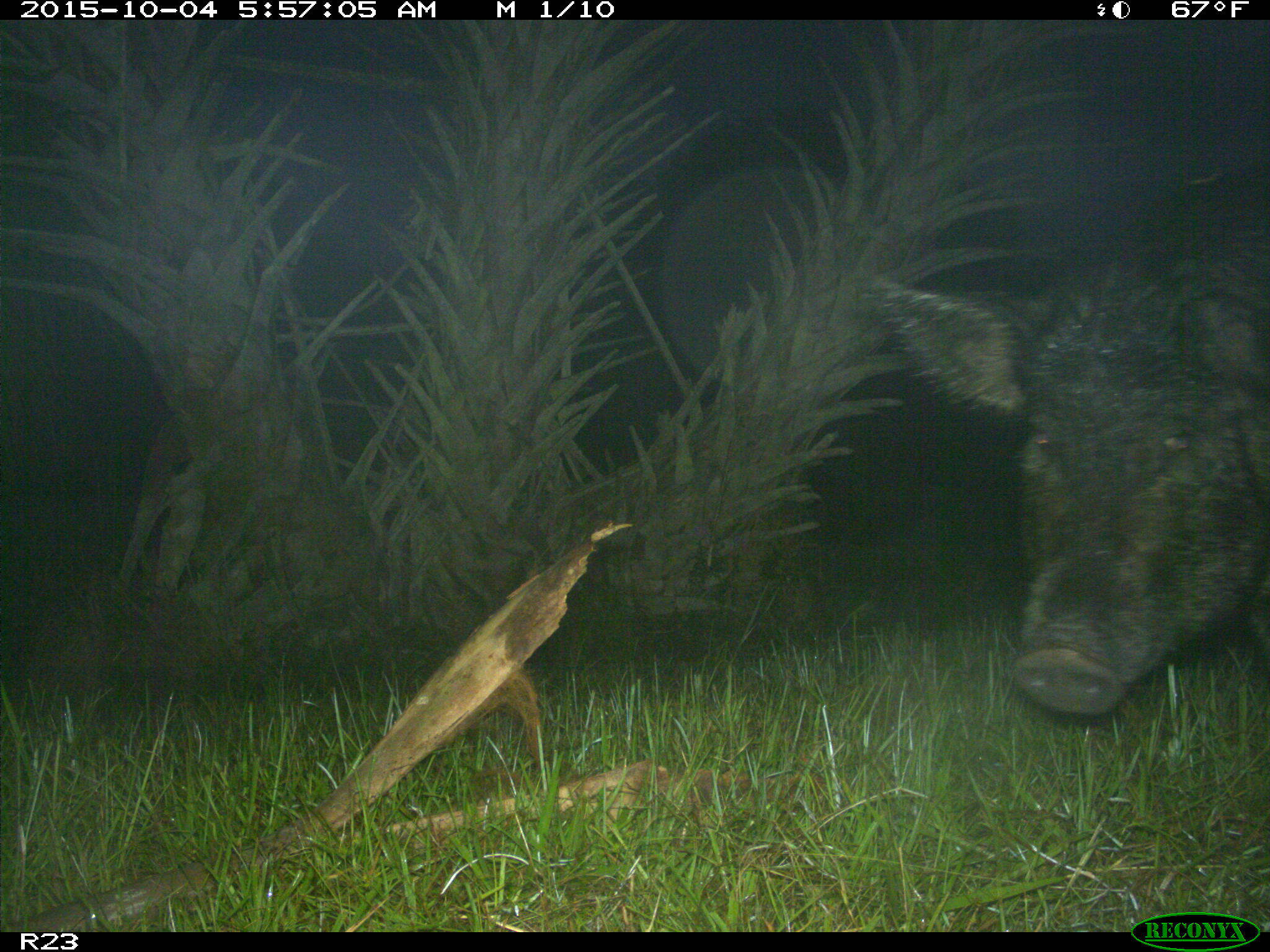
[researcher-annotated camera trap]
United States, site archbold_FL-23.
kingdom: Animalia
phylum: Chordata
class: Mammalia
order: Artiodactyla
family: Suidae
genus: Sus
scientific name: Sus scrofa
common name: wild boar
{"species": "Sus scrofa (wild boar)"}